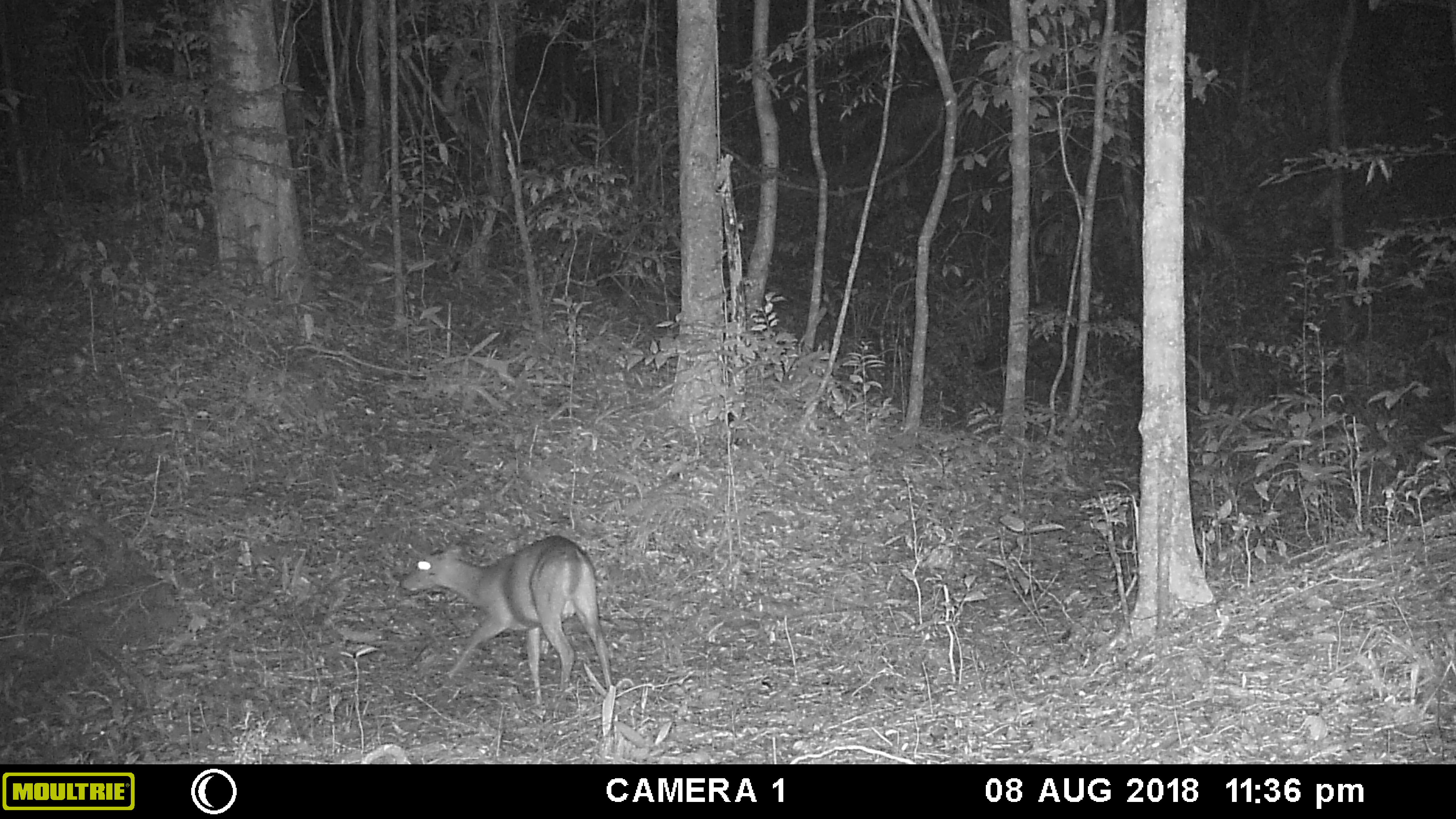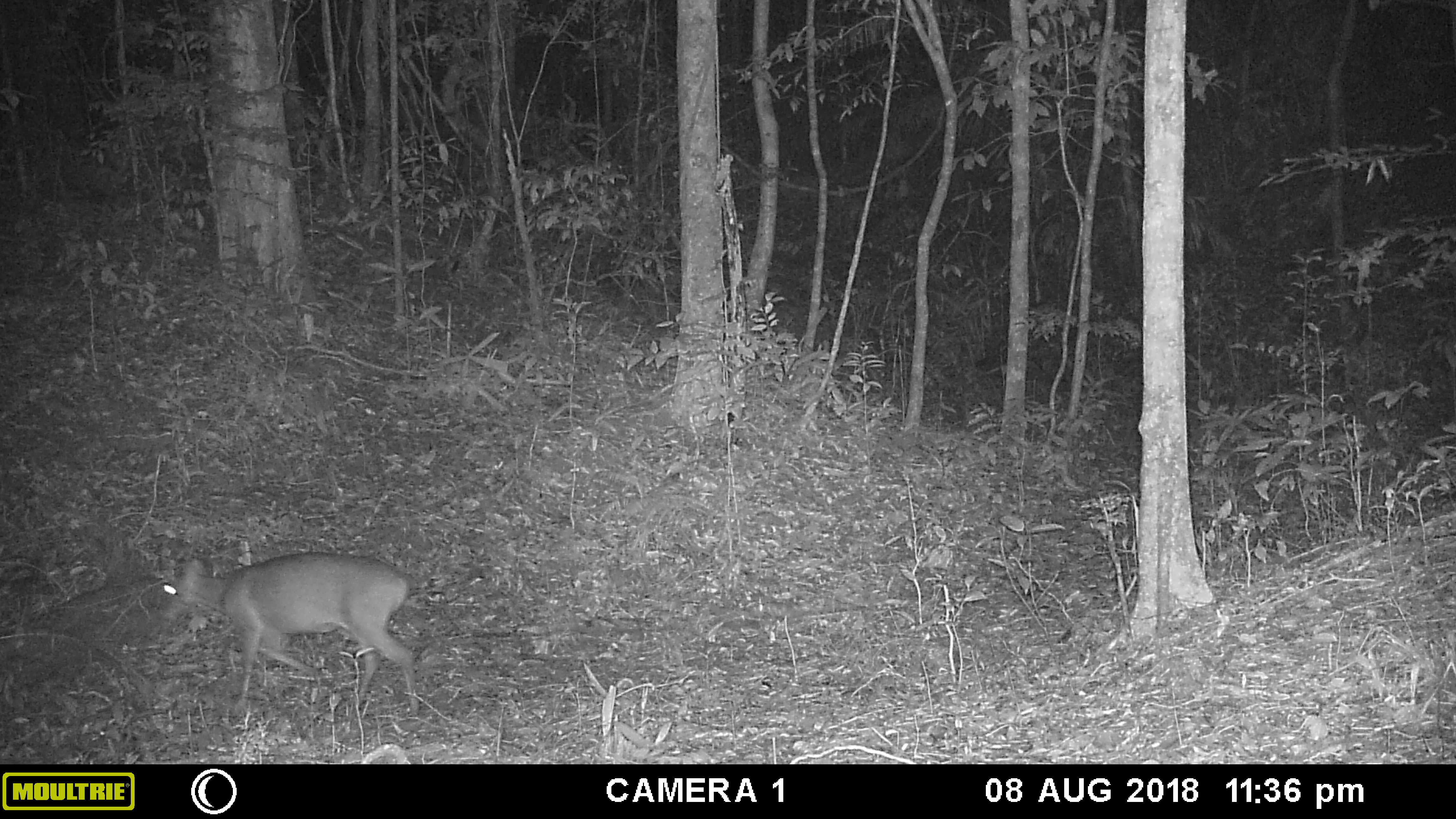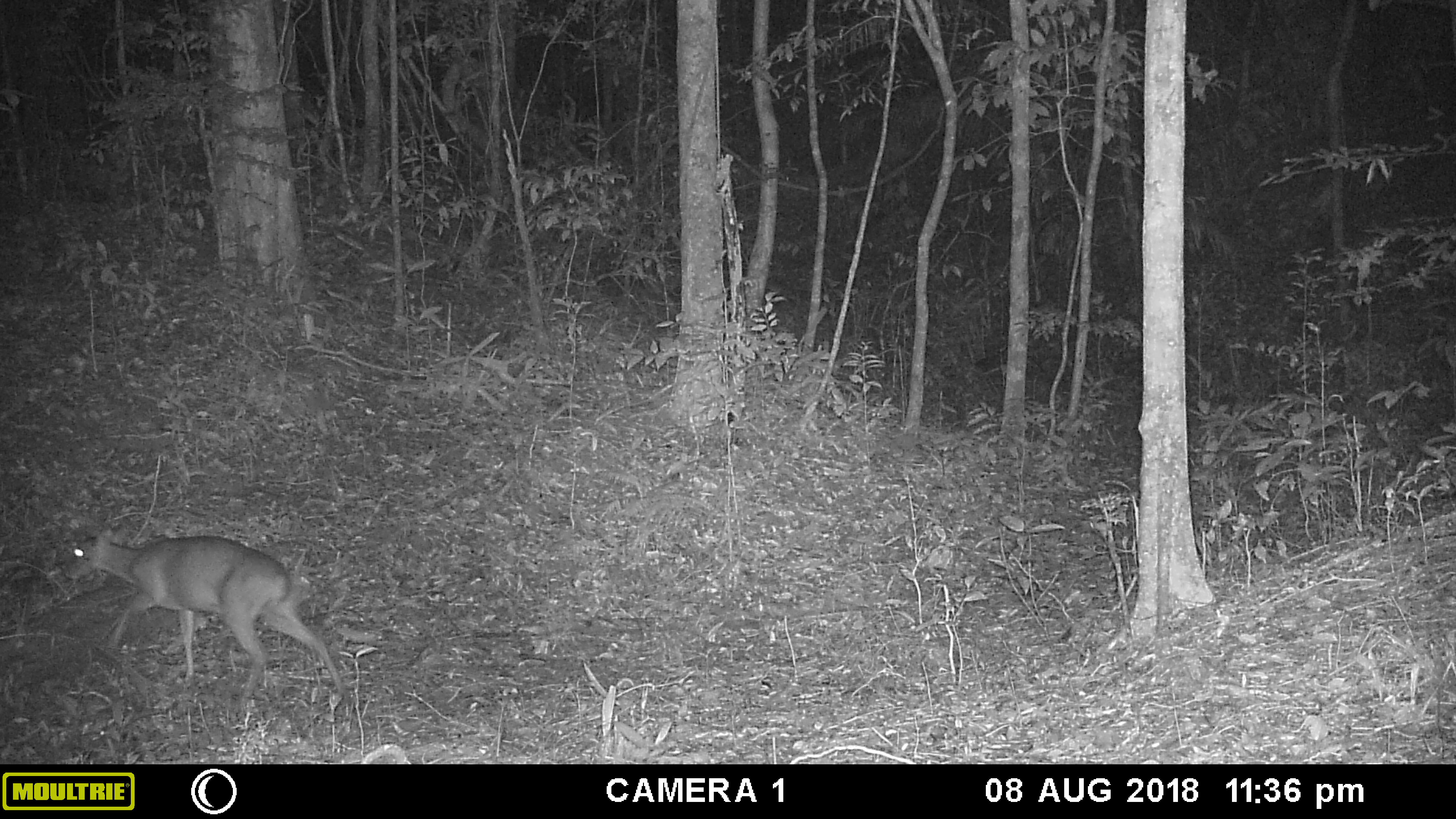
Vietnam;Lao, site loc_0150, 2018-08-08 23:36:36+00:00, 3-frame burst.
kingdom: Animalia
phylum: Chordata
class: Mammalia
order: Artiodactyla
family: Cervidae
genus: Muntiacus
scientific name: Muntiacus vuquangensis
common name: large-antlered muntjac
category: large antlered muntjac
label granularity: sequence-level